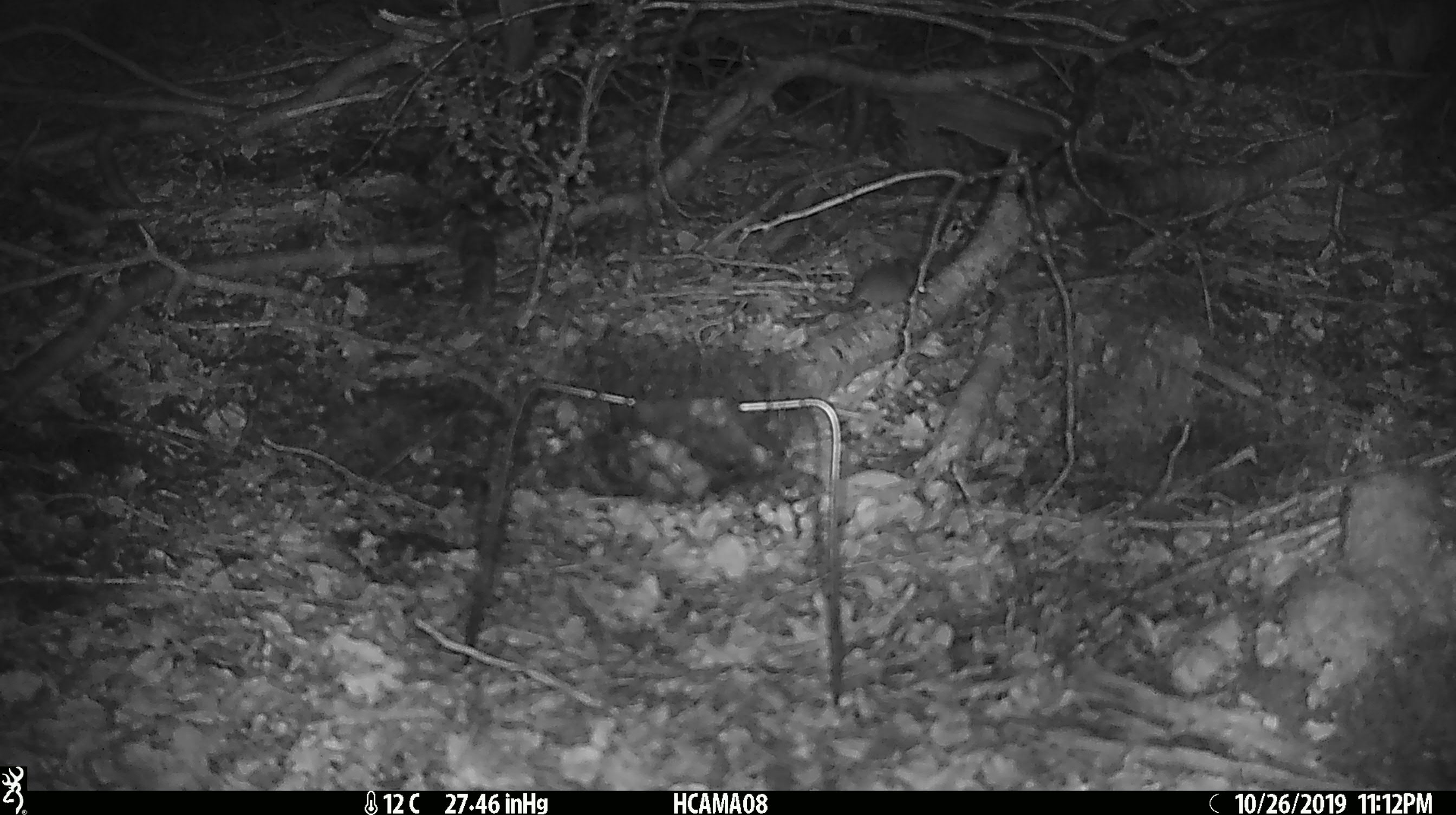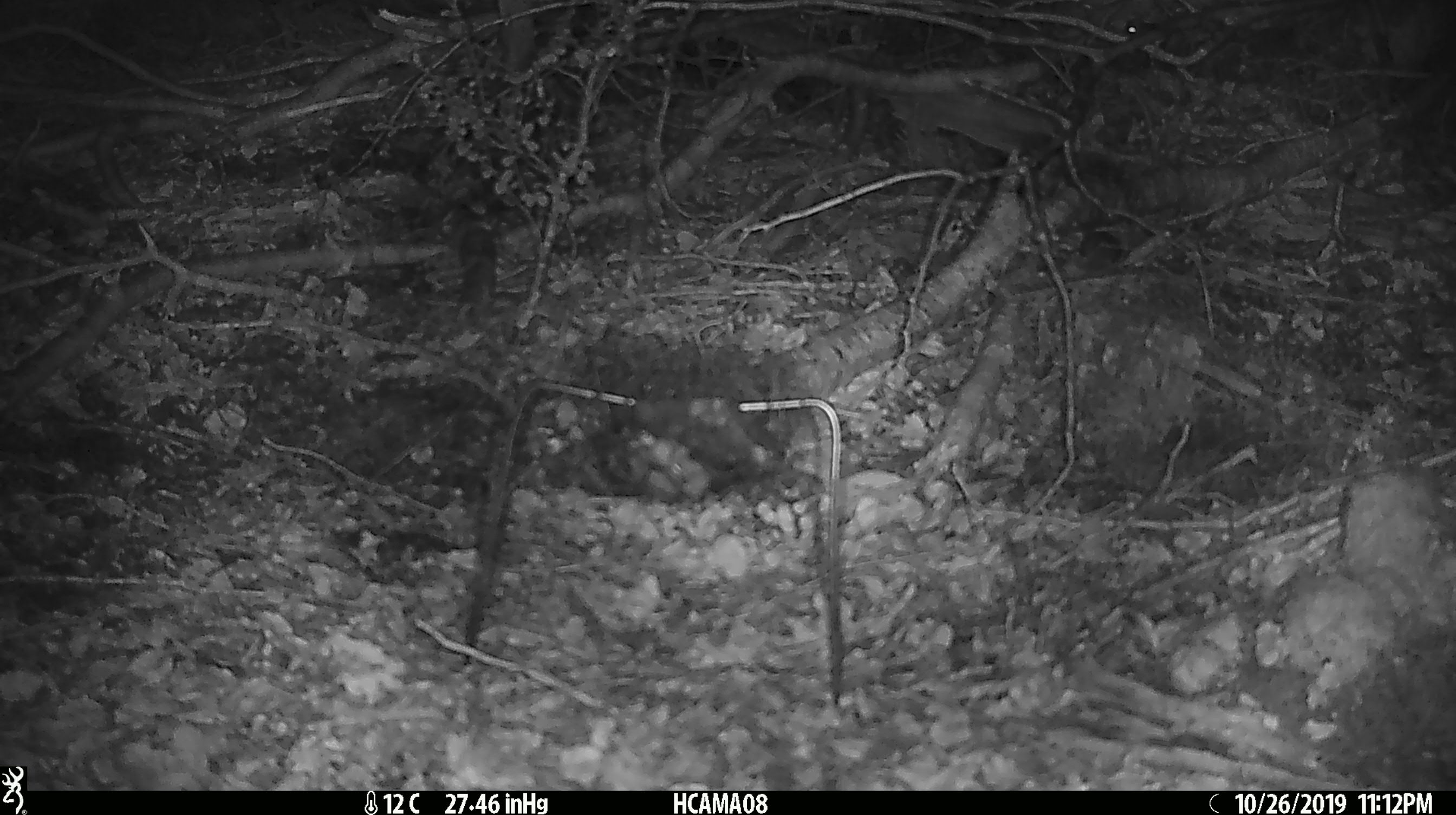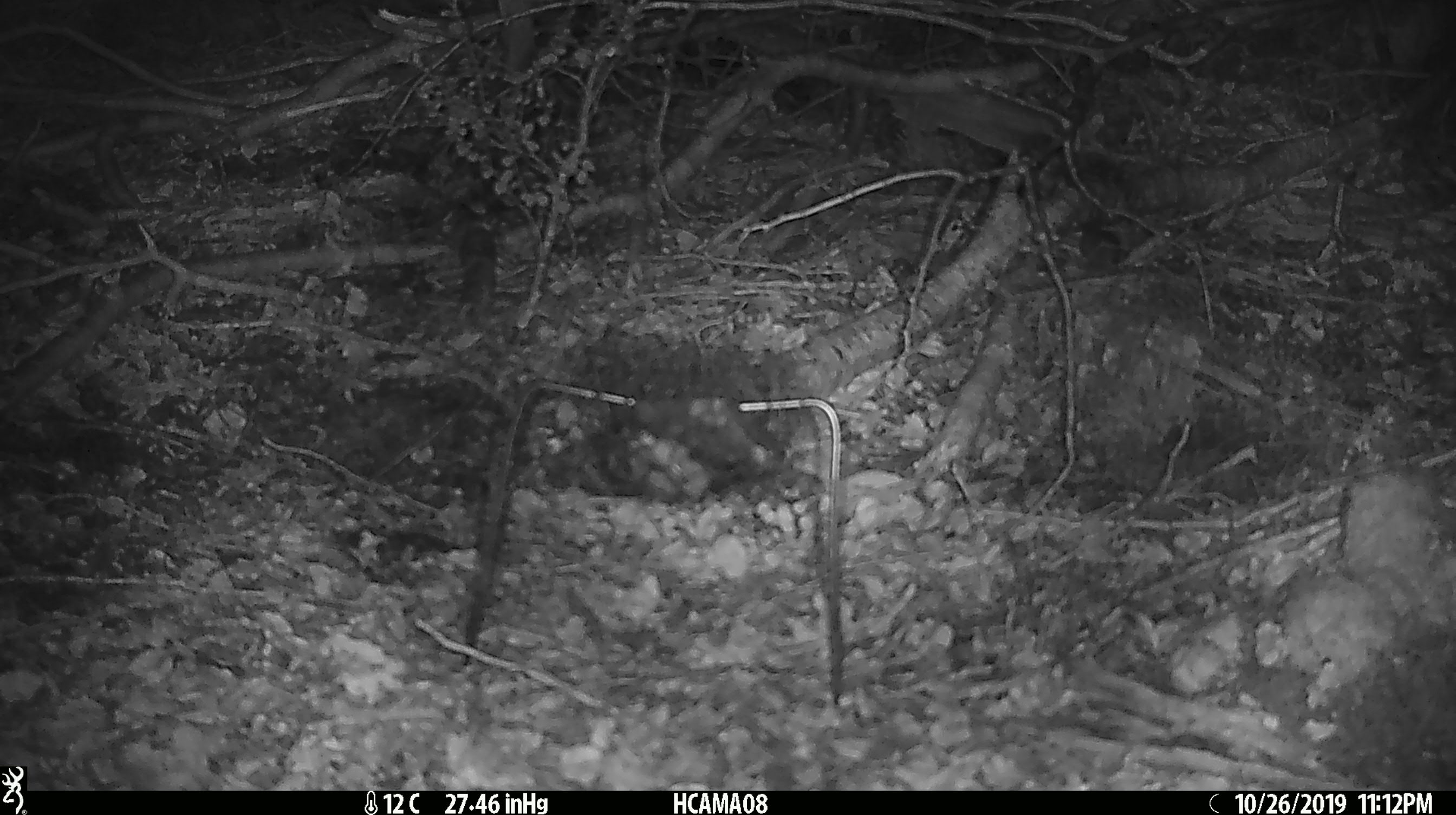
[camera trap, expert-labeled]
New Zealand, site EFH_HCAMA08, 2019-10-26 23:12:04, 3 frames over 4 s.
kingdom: Animalia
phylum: Chordata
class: Mammalia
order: Rodentia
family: Muridae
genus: Mus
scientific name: Mus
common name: mouse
Mouse (Mus).